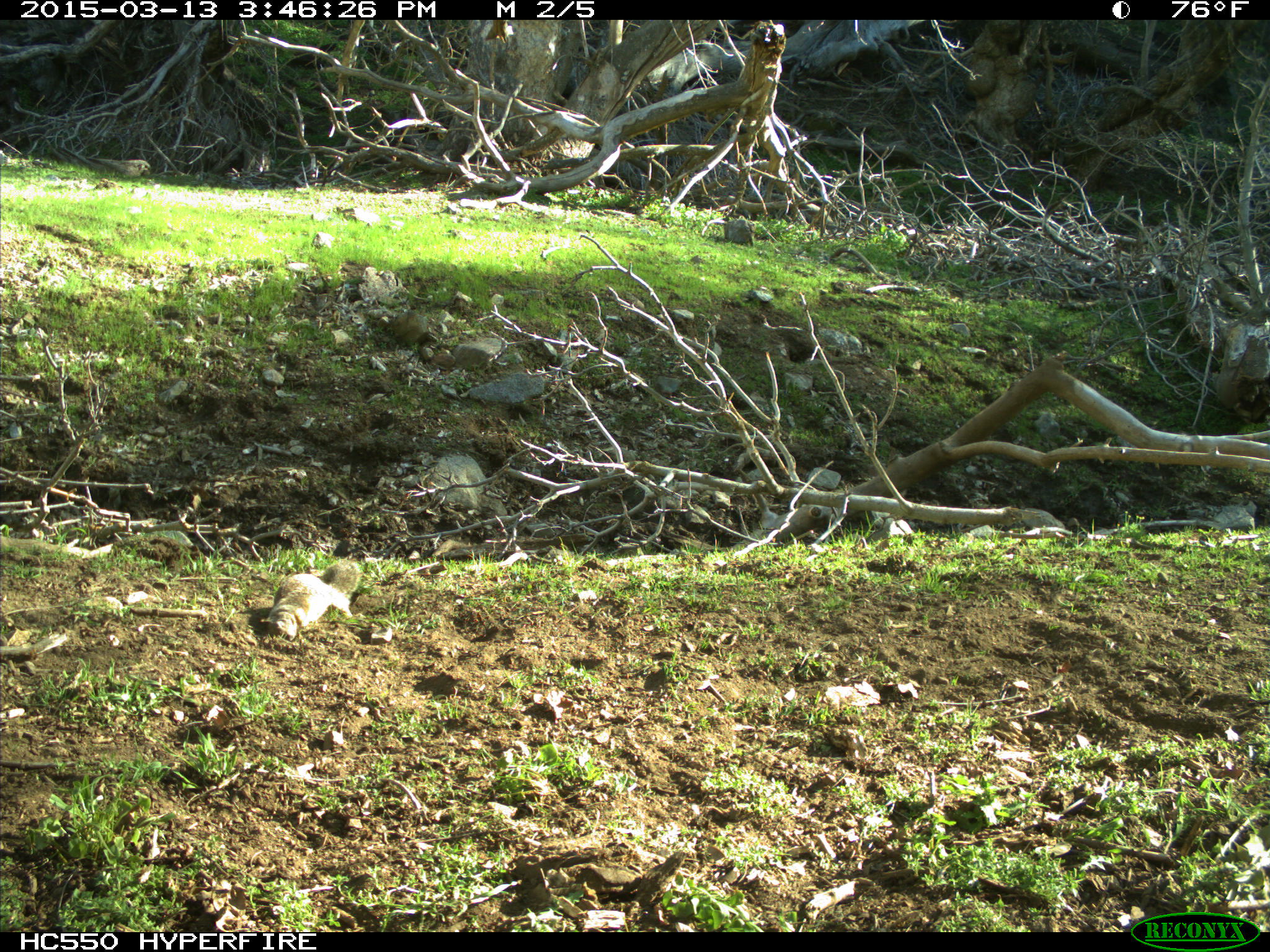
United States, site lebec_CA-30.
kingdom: Animalia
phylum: Chordata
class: Mammalia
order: Rodentia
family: Sciuridae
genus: Otospermophilus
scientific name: Otospermophilus beecheyi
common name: california ground squirrel